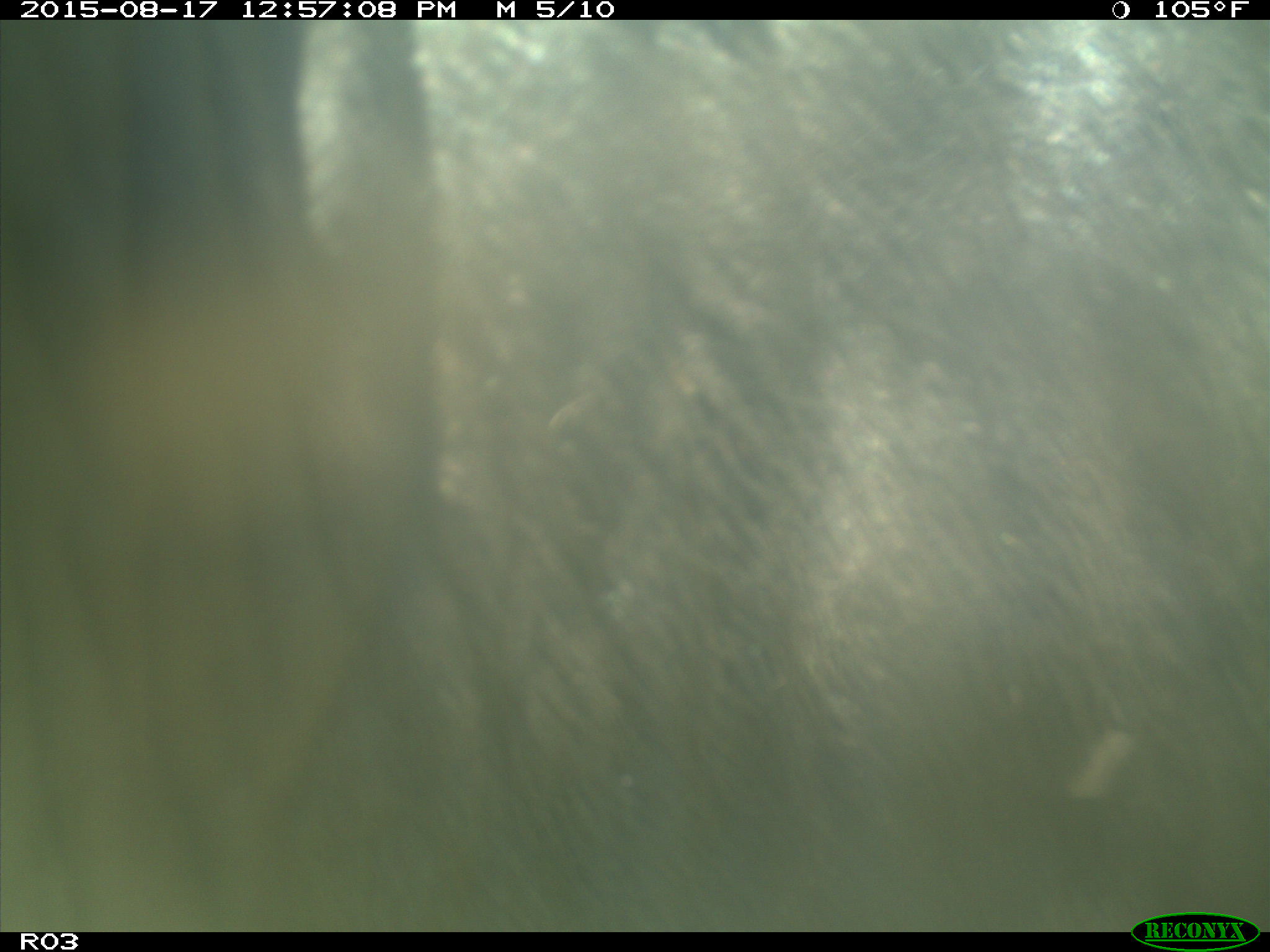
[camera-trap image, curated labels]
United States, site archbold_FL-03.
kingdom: Animalia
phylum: Chordata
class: Mammalia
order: Artiodactyla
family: Bovidae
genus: Bos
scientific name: Bos taurus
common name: domestic cow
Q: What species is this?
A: Bos taurus (domestic cow).